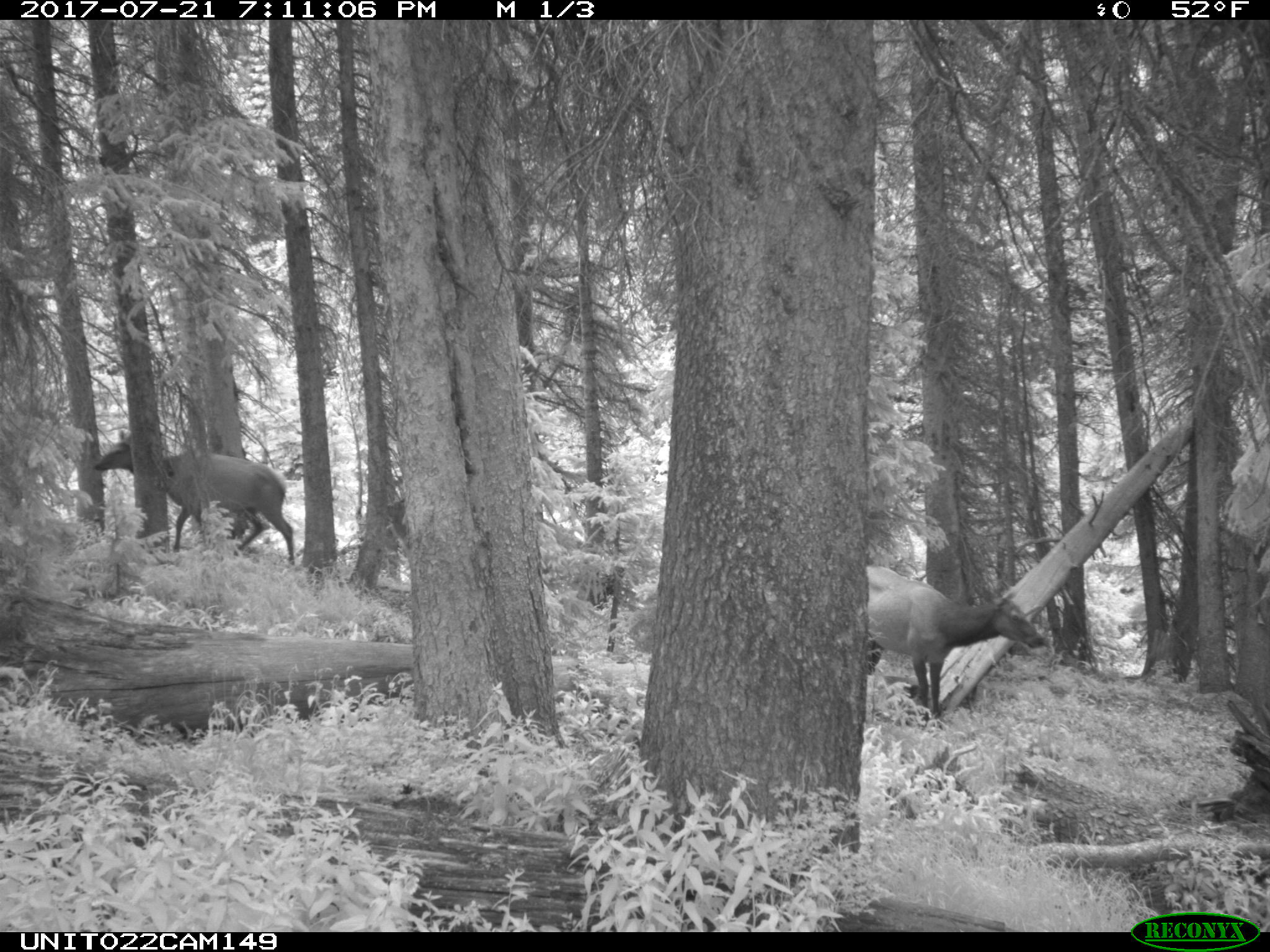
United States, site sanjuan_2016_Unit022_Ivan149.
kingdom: Animalia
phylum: Chordata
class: Mammalia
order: Artiodactyla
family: Cervidae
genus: Cervus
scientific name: Cervus elaphus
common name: red deer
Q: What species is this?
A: Cervus elaphus (red deer).